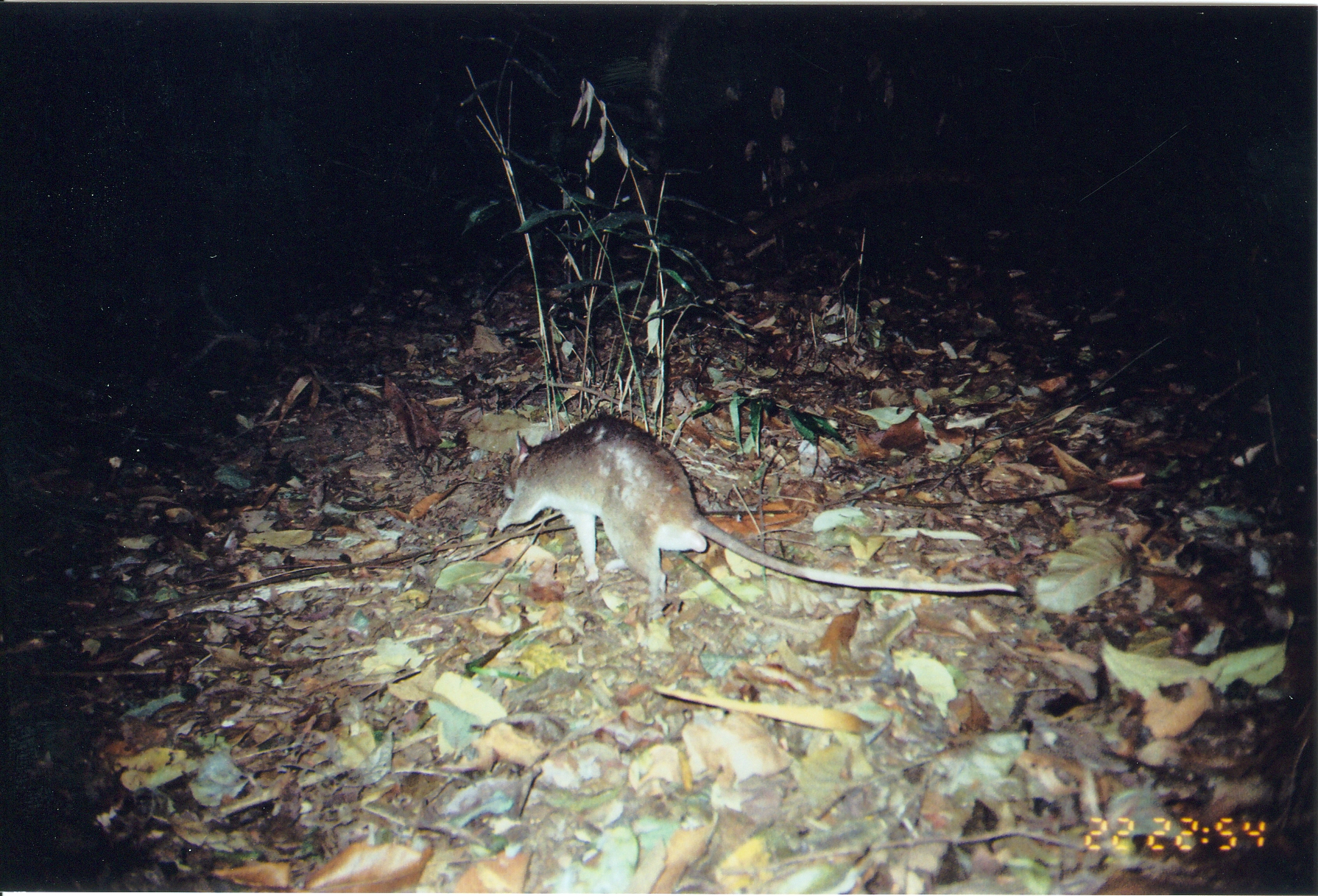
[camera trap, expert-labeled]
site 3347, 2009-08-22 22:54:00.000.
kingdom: Animalia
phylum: Chordata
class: Mammalia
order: Rodentia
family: Nesomyidae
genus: Cricetomys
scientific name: Cricetomys gambianus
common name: african giant pouched rat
Cricetomys gambianus (african giant pouched rat), count 1.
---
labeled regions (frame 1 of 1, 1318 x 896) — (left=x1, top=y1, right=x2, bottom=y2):
cricetomys gambianus: (left=497, top=414, right=1015, bottom=595)